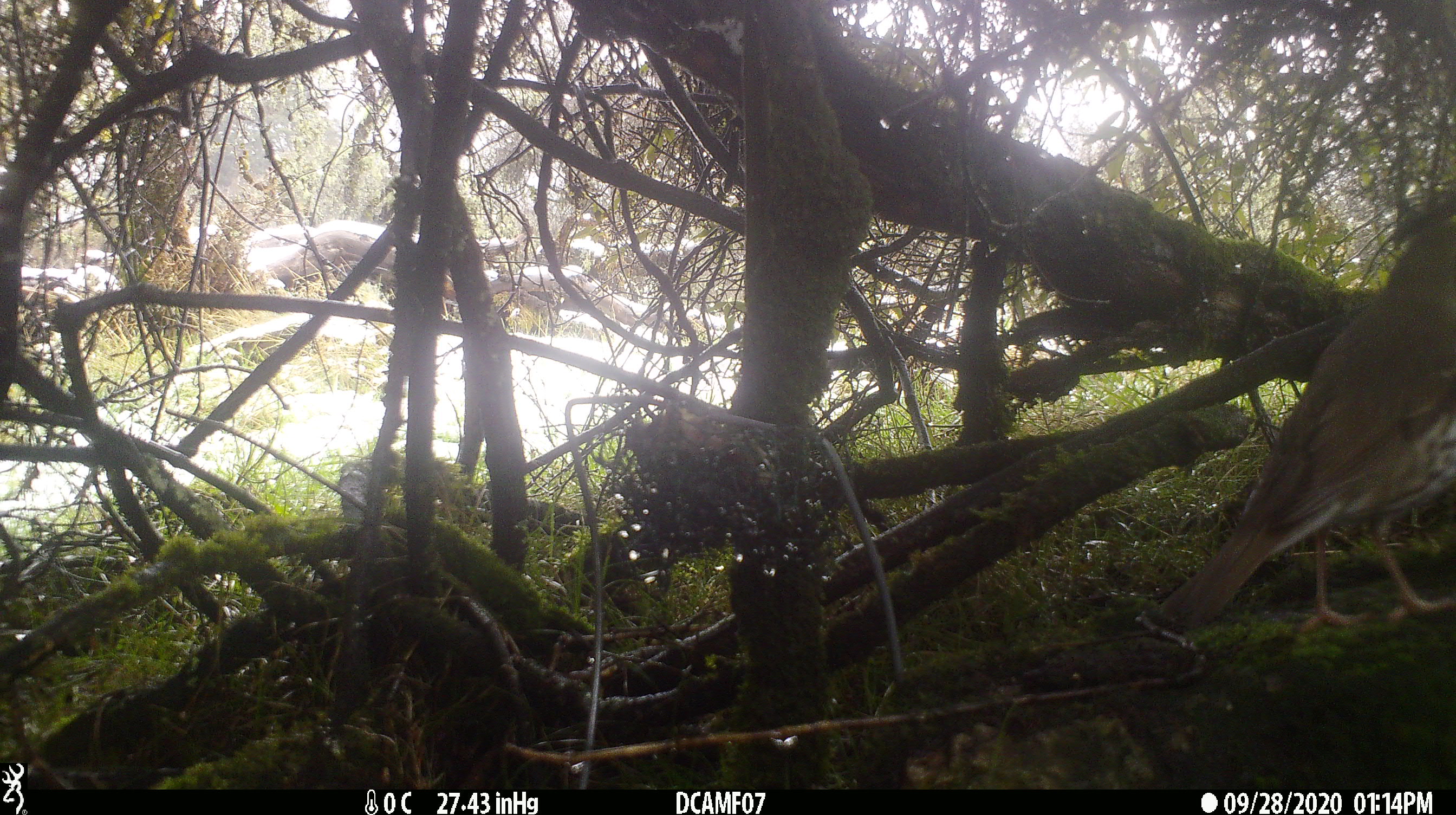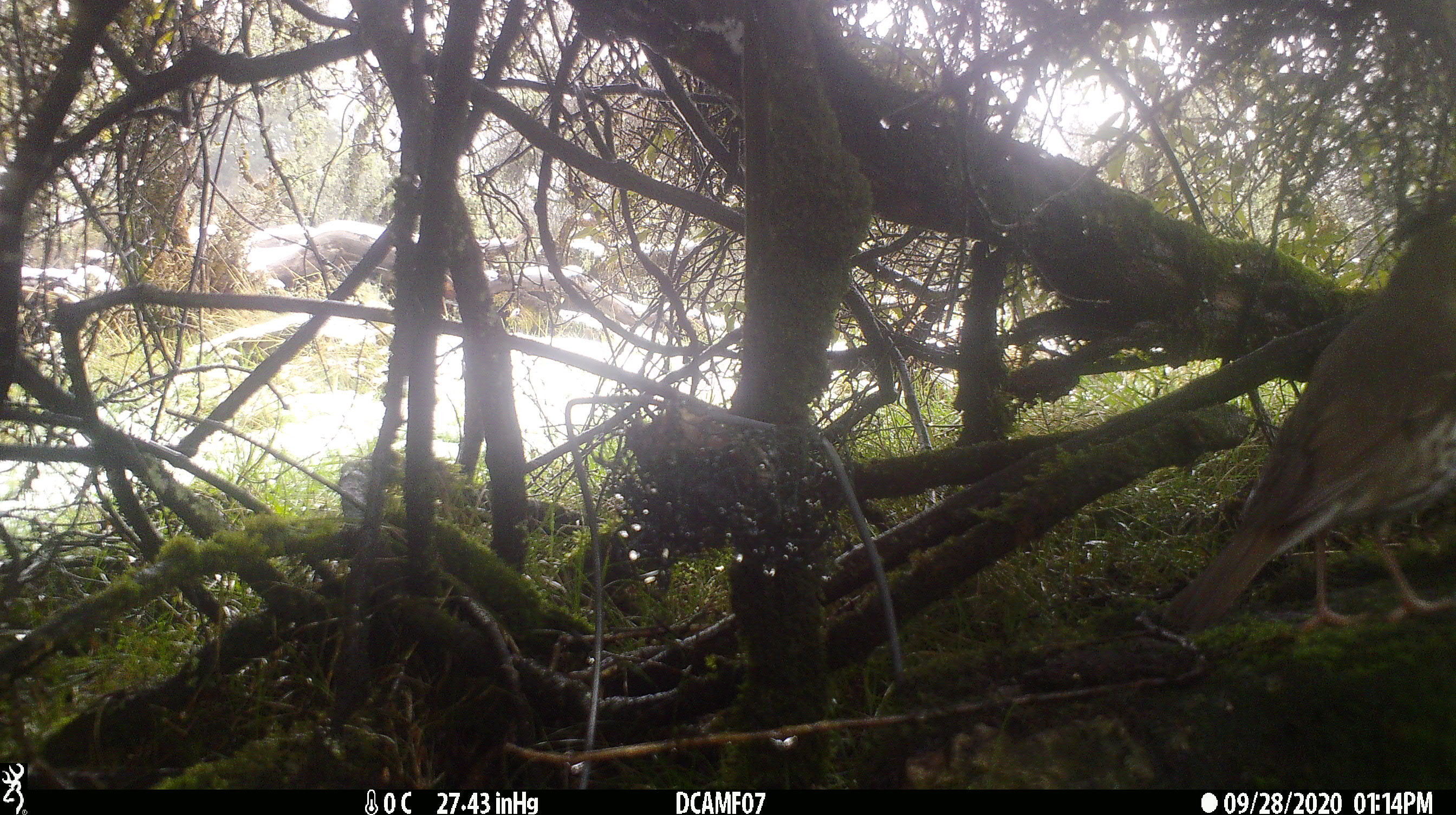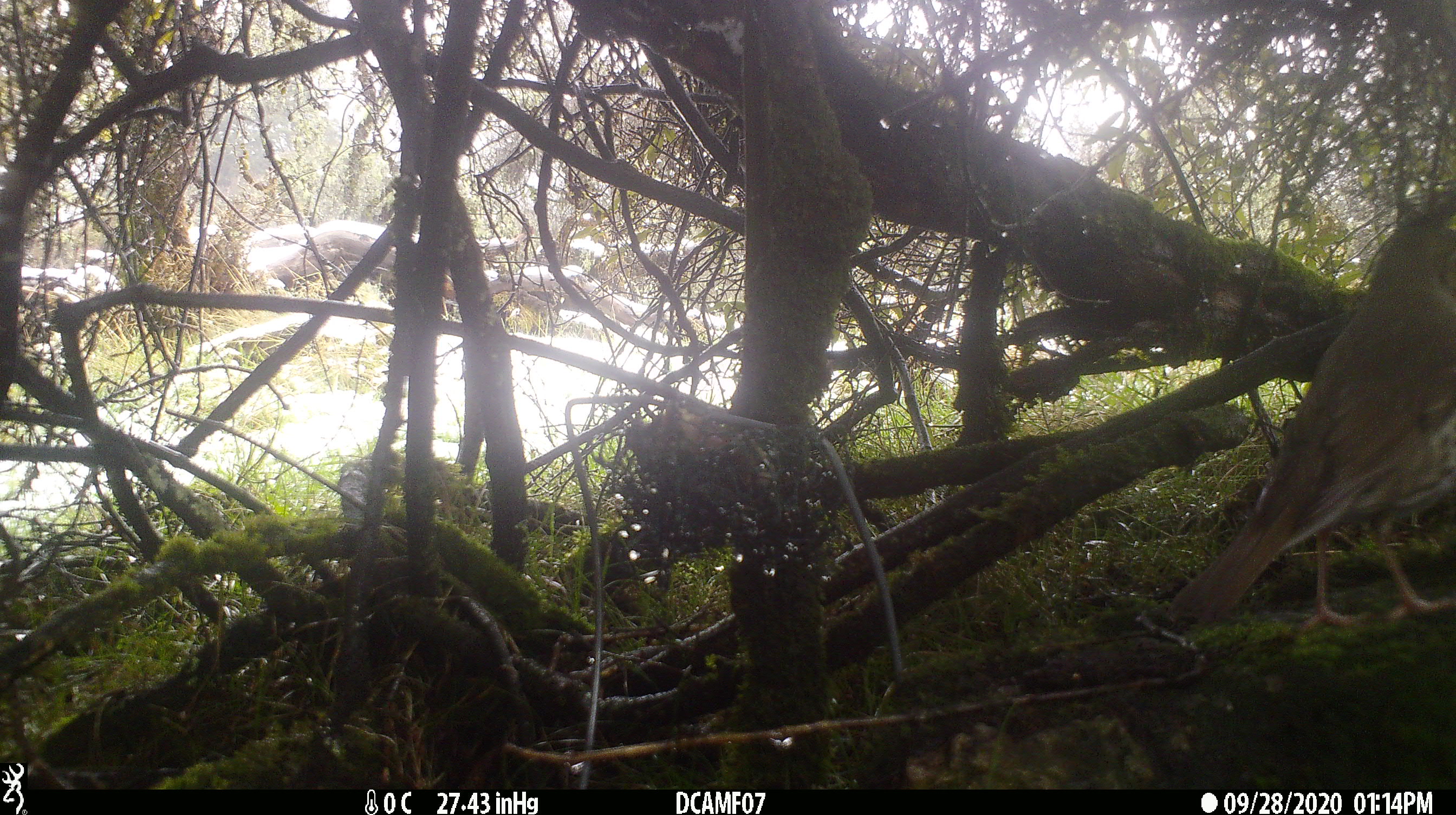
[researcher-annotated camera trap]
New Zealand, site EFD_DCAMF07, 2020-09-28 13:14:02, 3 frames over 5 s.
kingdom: Animalia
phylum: Chordata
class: Aves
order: Passeriformes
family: Turdidae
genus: Turdus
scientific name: Turdus philomelos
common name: song thrush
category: thrush